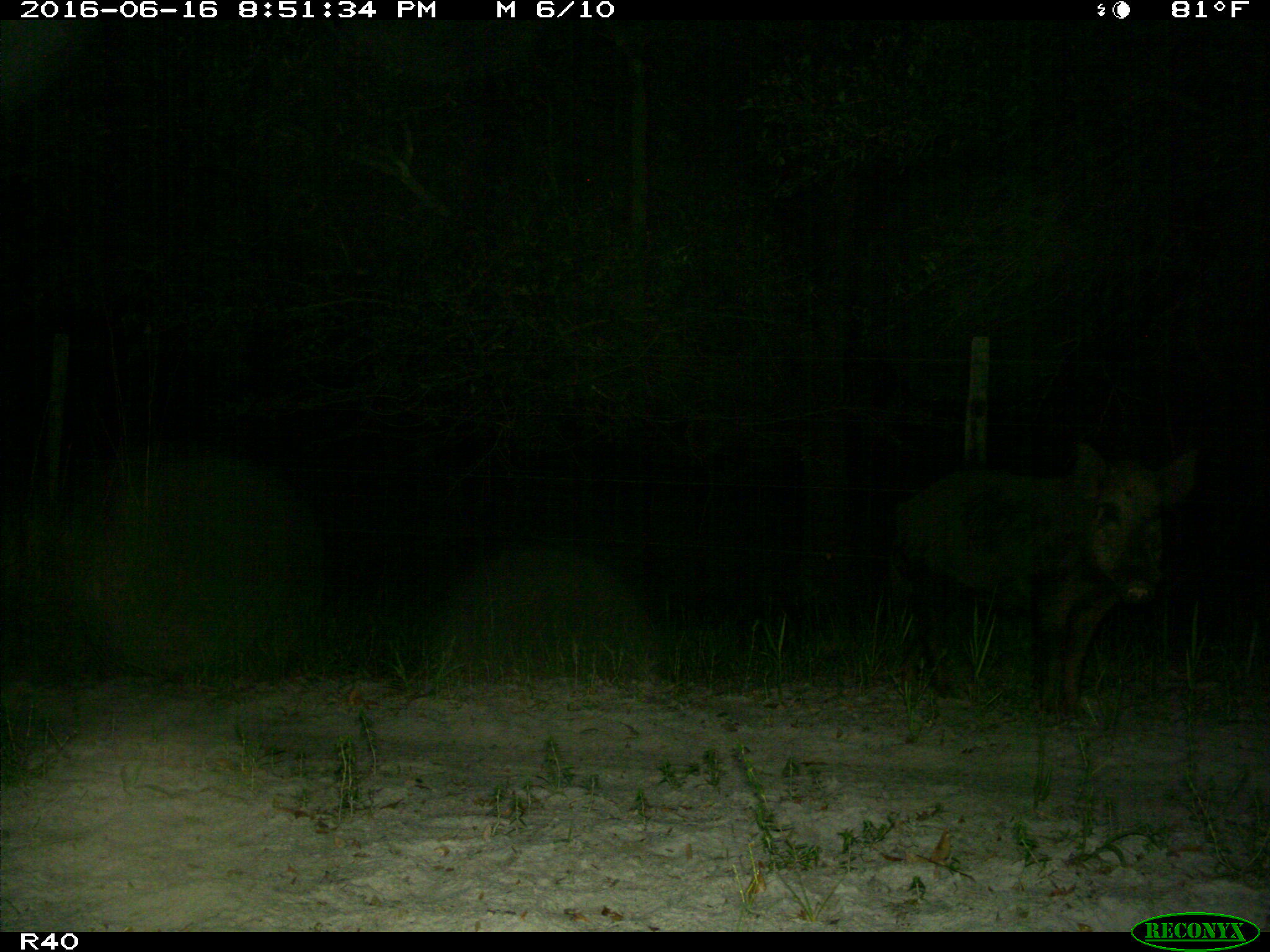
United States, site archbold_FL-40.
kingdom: Animalia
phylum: Chordata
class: Mammalia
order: Artiodactyla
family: Suidae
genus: Sus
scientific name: Sus scrofa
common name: wild boar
Sus scrofa (wild boar).